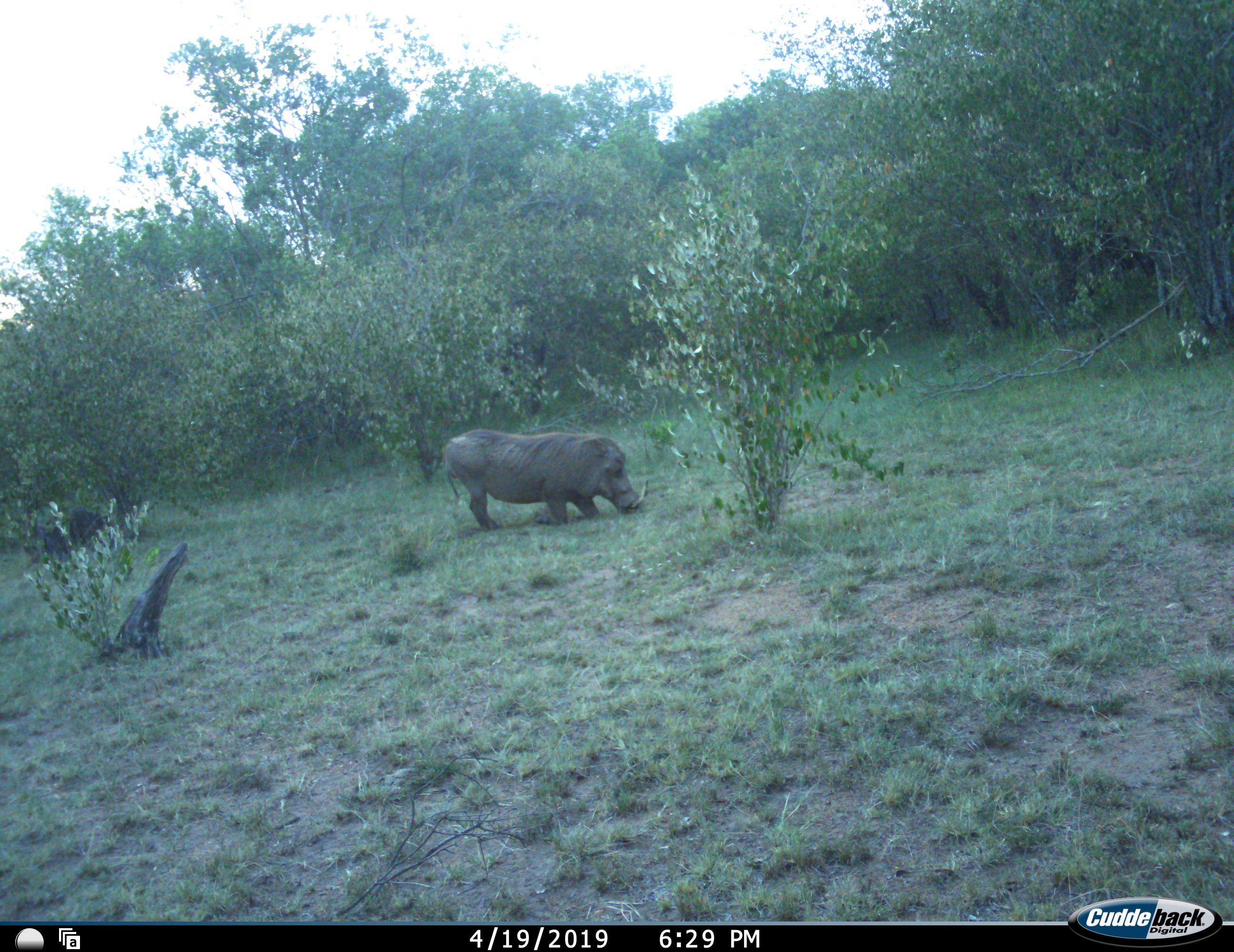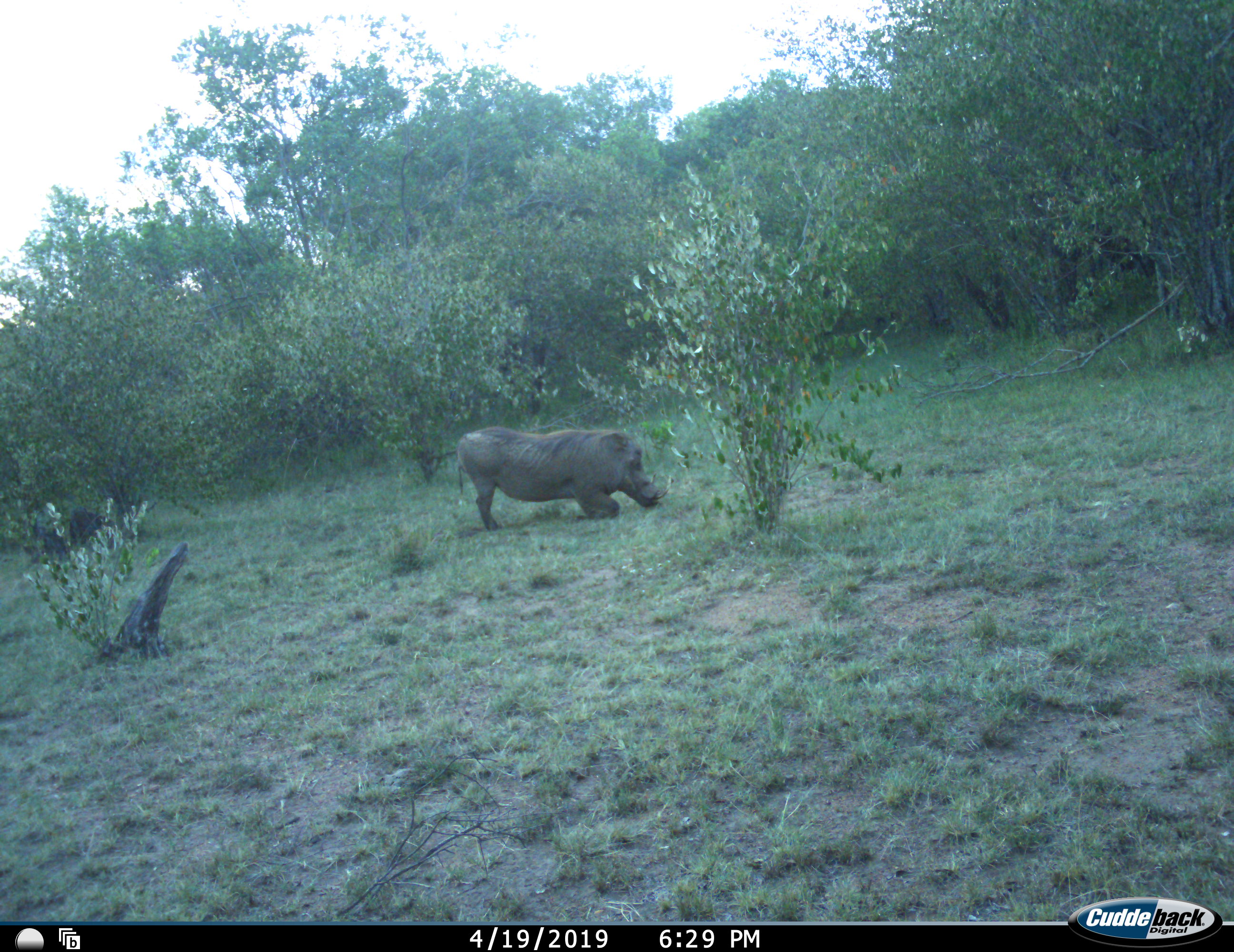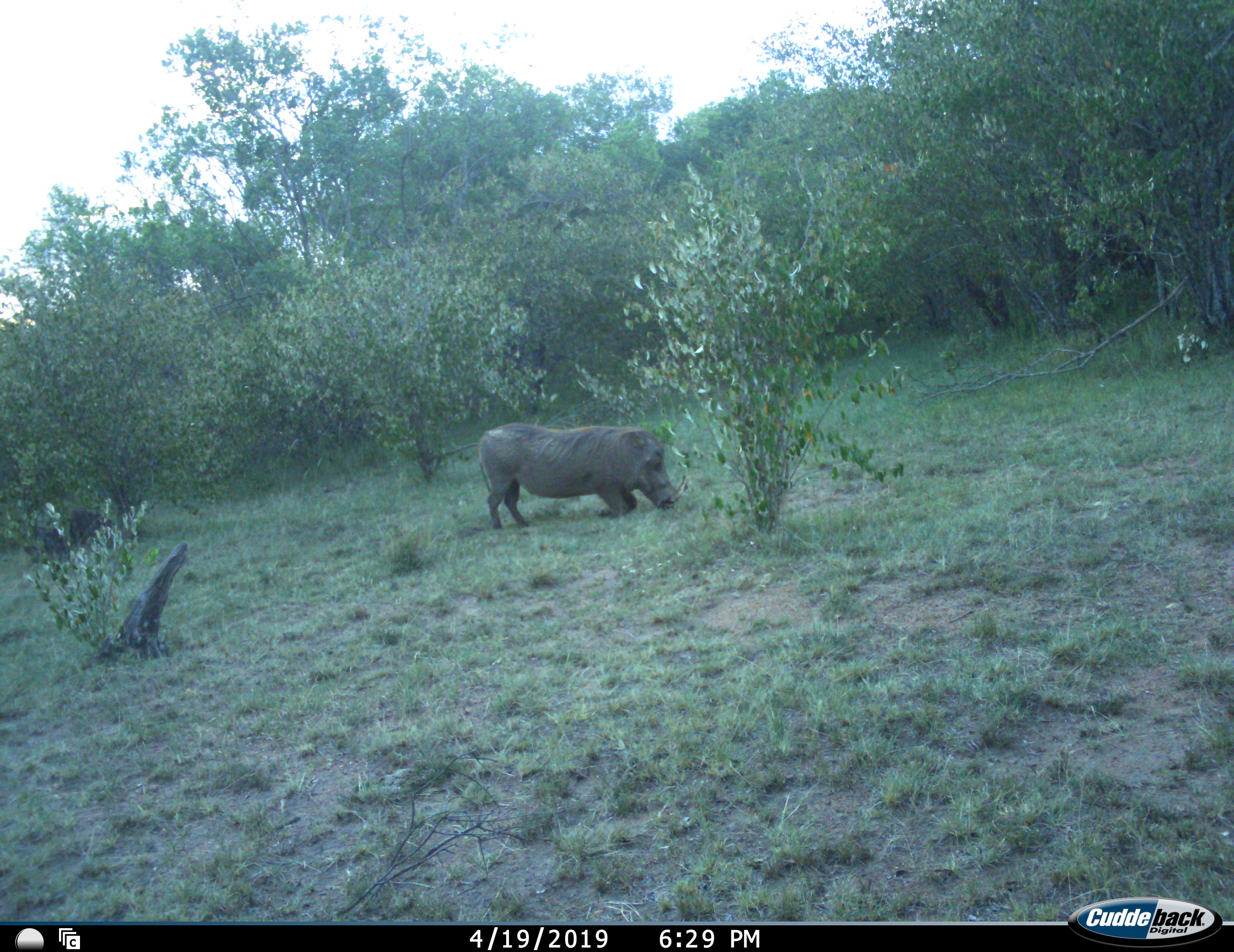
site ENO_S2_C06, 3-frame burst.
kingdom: Animalia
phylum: Chordata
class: Mammalia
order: Artiodactyla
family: Suidae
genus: Phacochoerus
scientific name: Phacochoerus africanus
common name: warthog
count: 1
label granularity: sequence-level